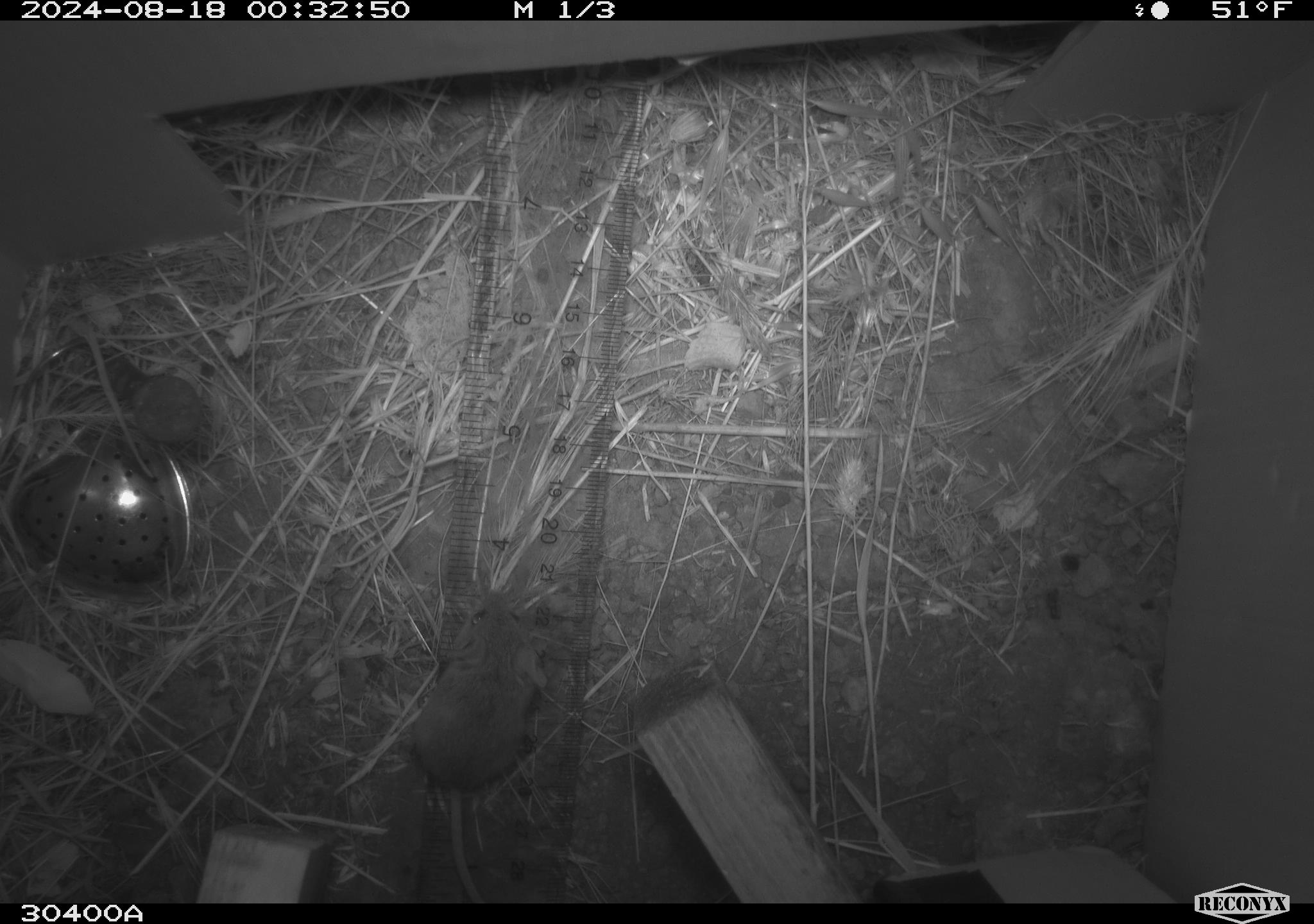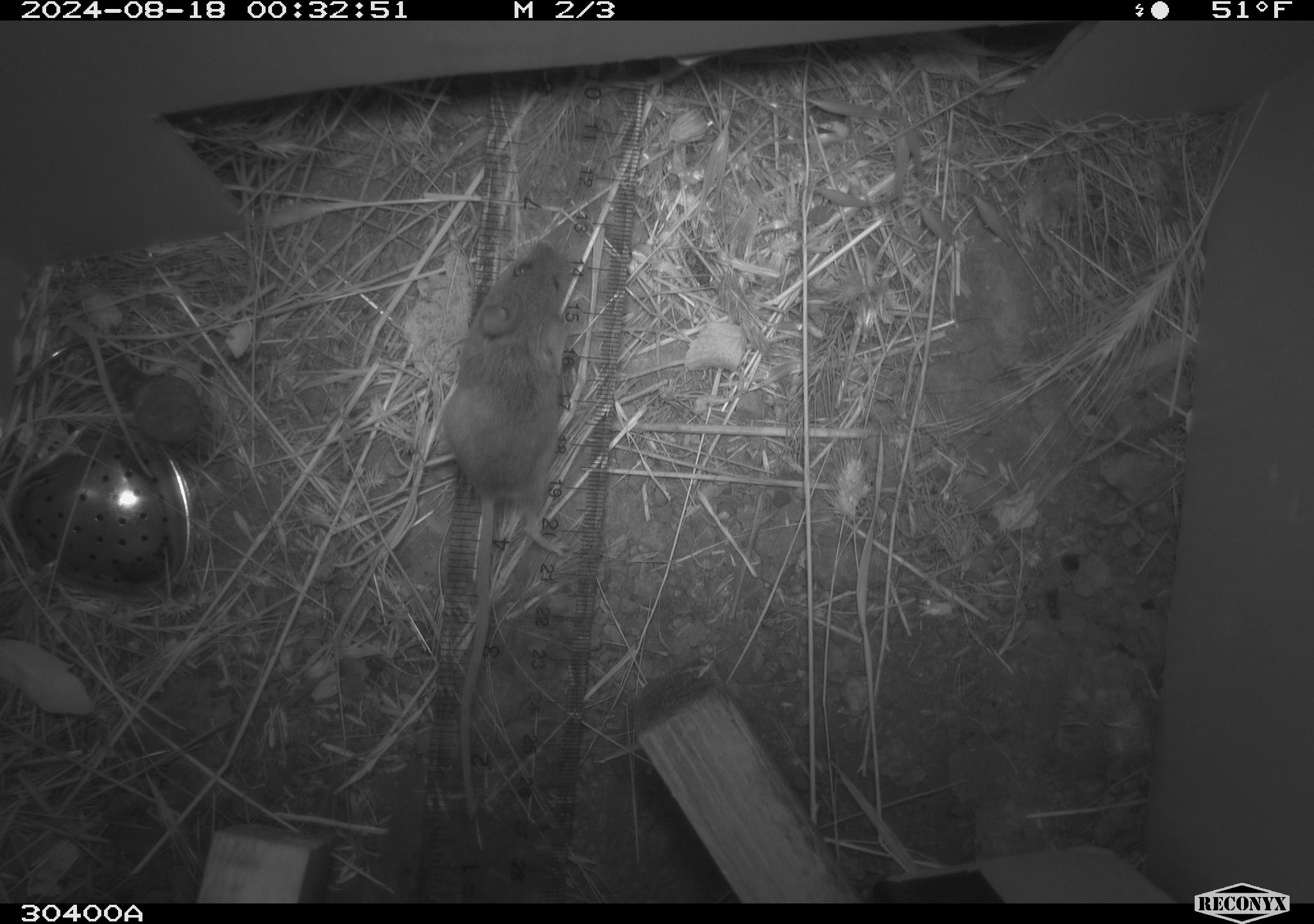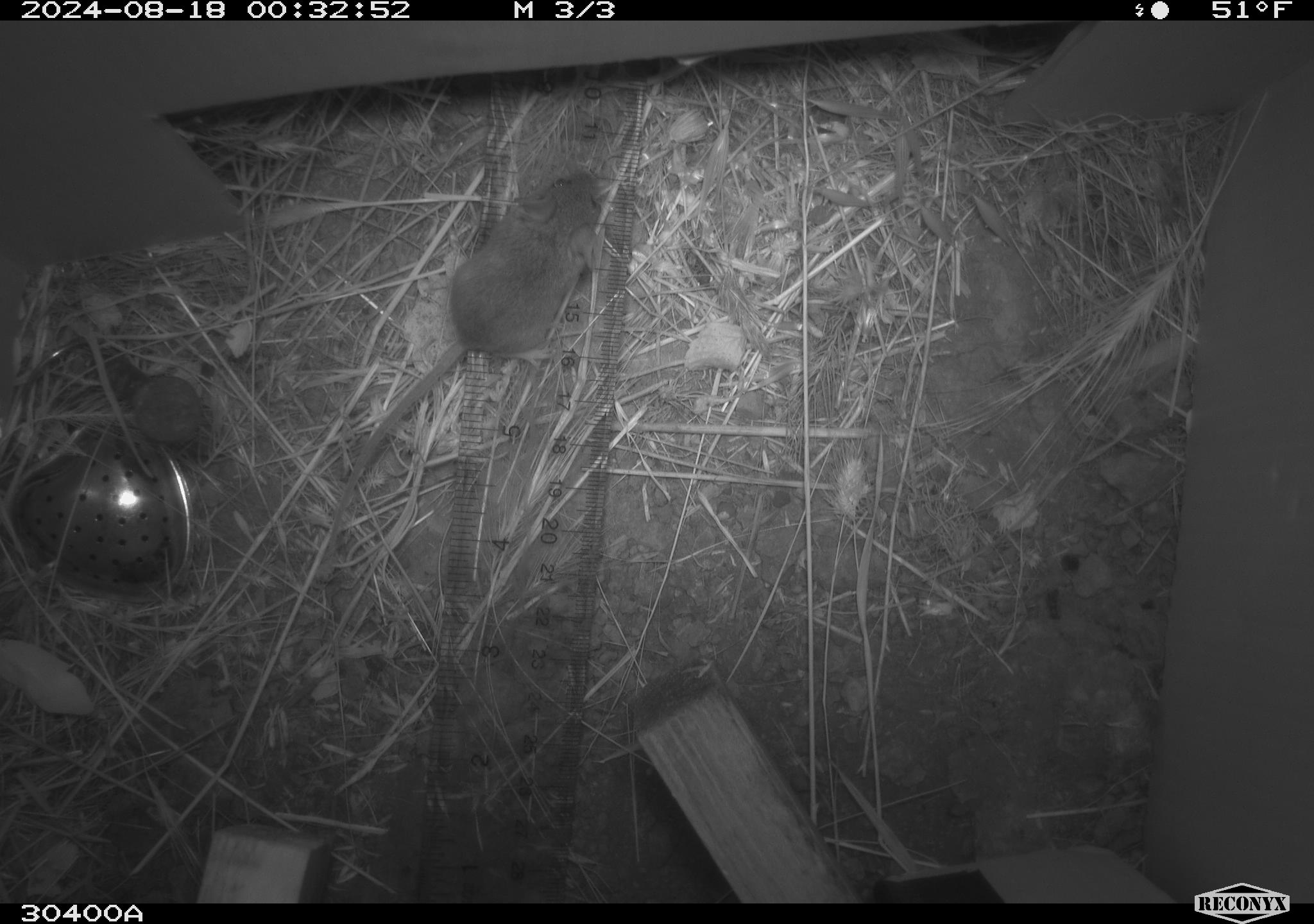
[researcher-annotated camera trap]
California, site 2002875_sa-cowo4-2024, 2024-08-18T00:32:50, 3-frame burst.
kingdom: Animalia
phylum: Chordata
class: Mammalia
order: Rodentia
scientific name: Rodentia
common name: mouse species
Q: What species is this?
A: Mouse species (Rodentia).